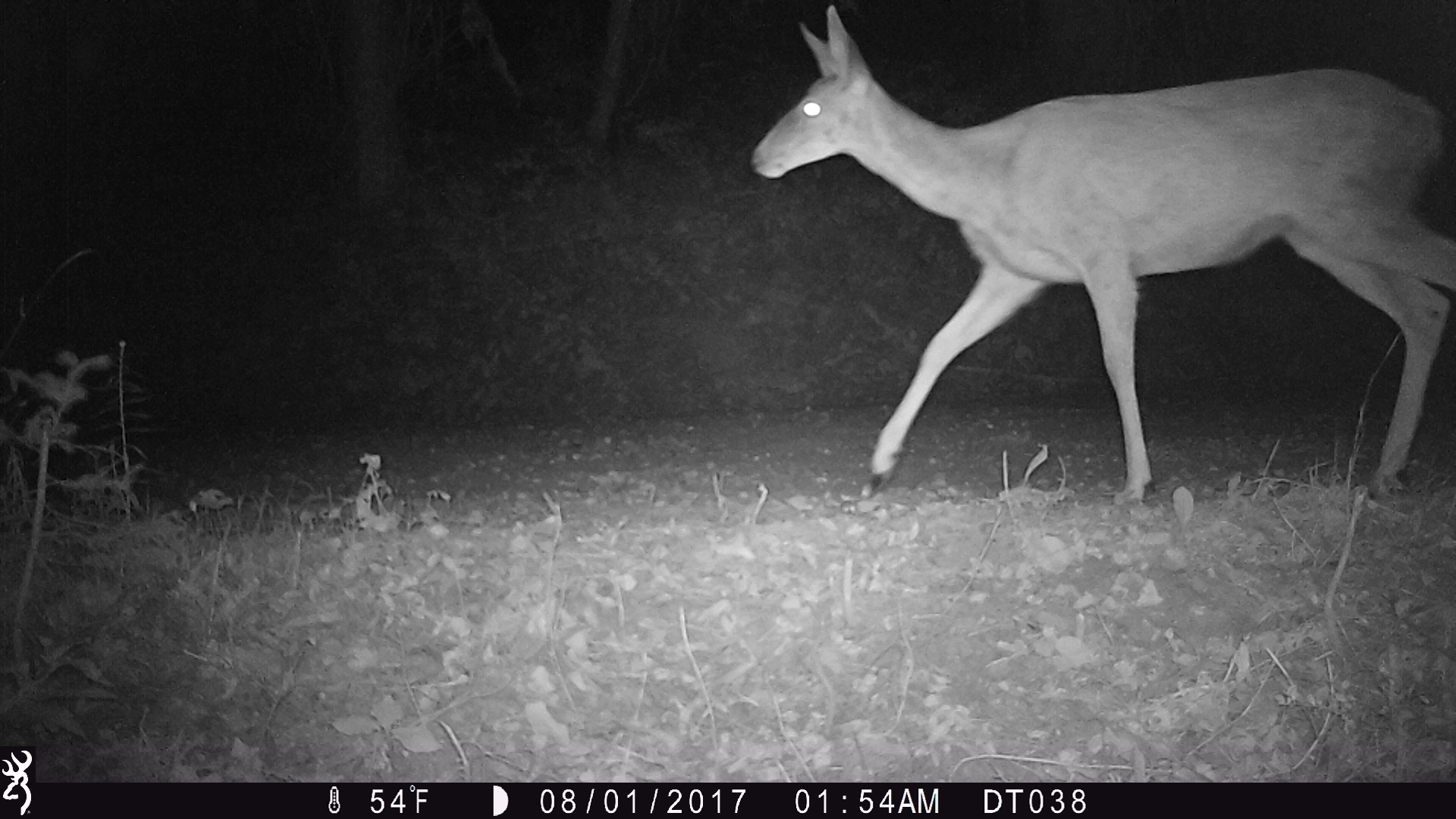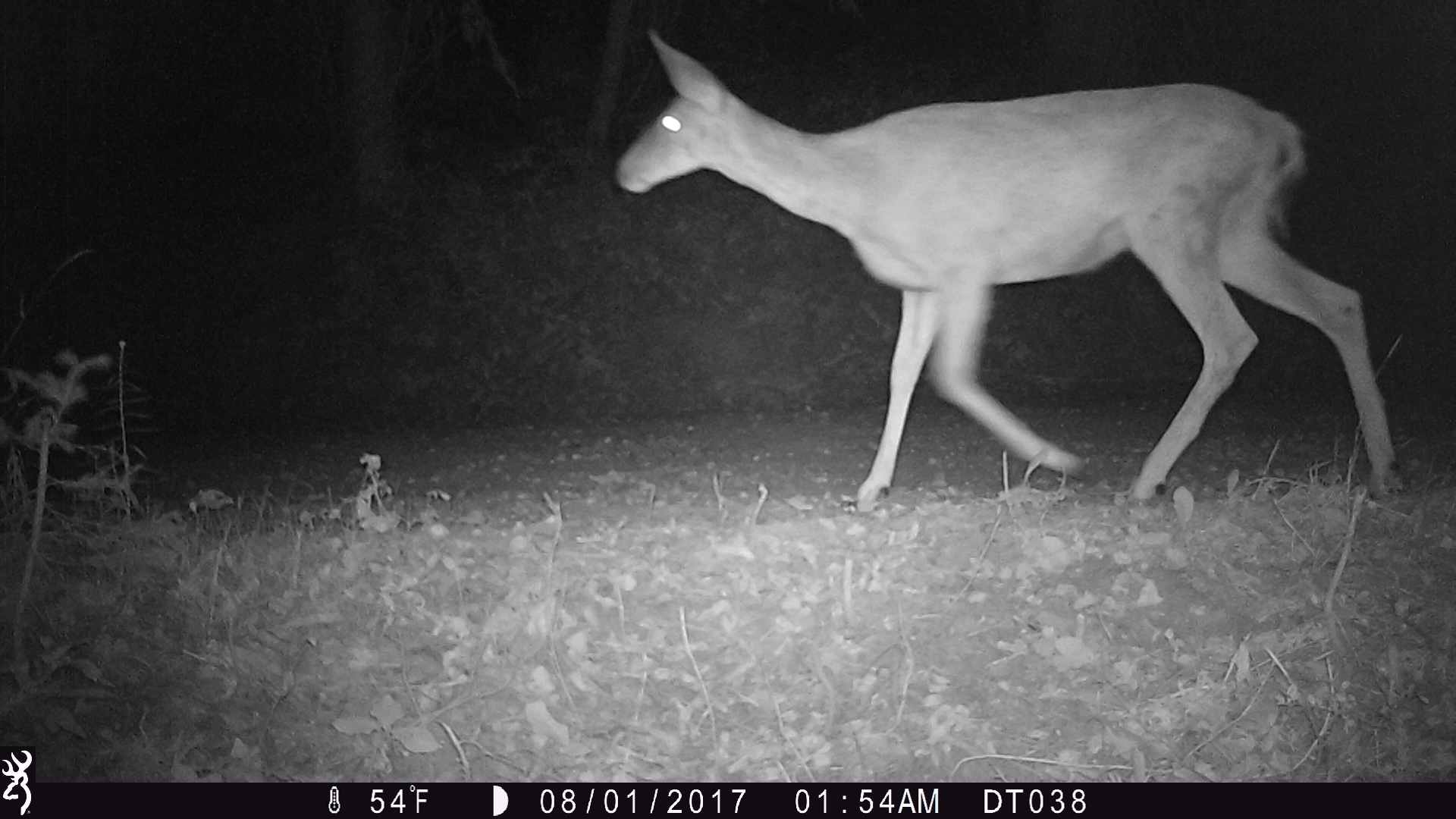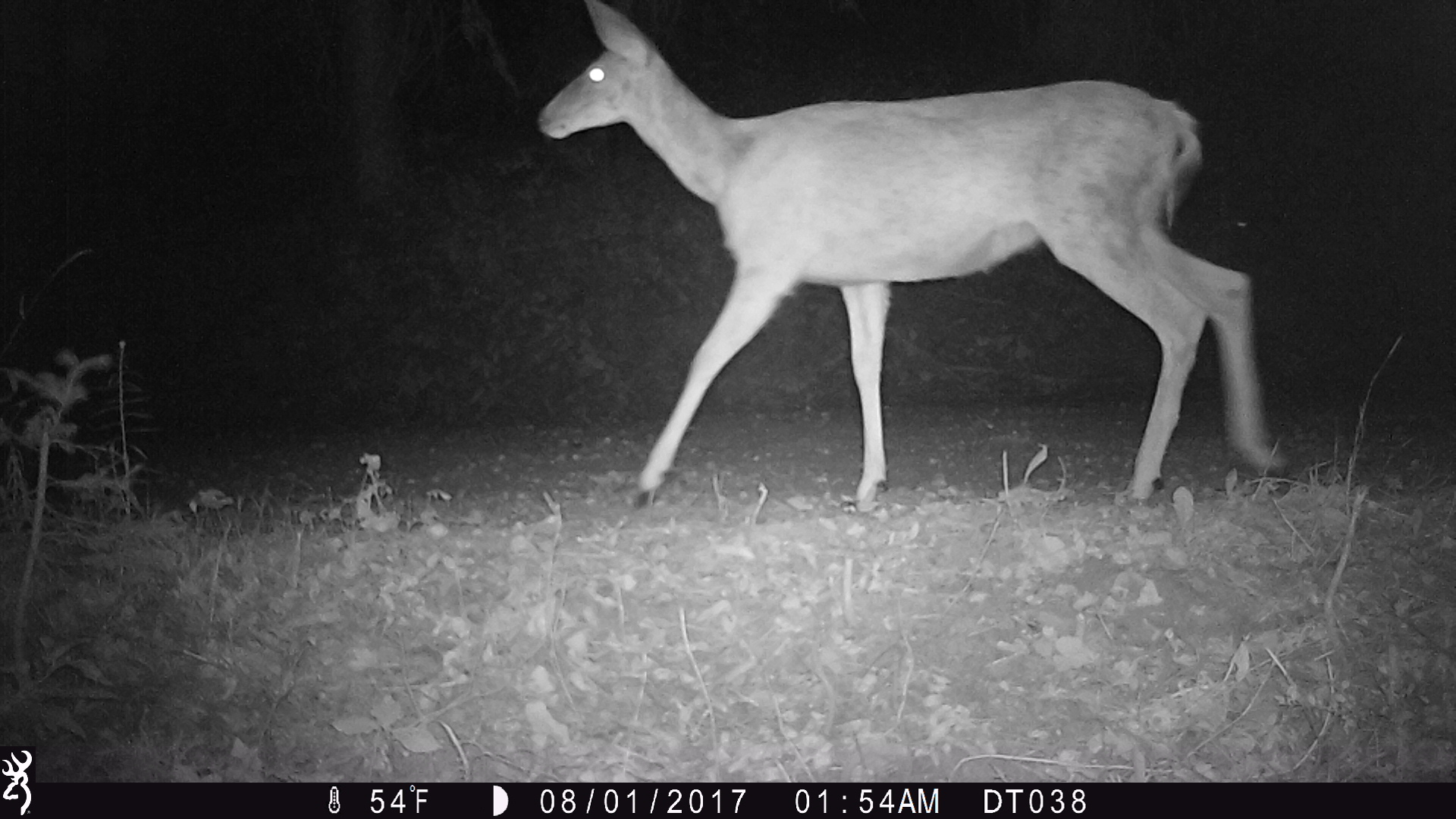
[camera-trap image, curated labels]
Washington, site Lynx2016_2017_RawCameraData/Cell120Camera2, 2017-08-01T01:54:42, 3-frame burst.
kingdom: Animalia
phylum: Chordata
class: Mammalia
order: Artiodactyla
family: Cervidae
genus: Odocoileus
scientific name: Odocoileus hemionus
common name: mule deer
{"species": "Odocoileus hemionus (mule deer)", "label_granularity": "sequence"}